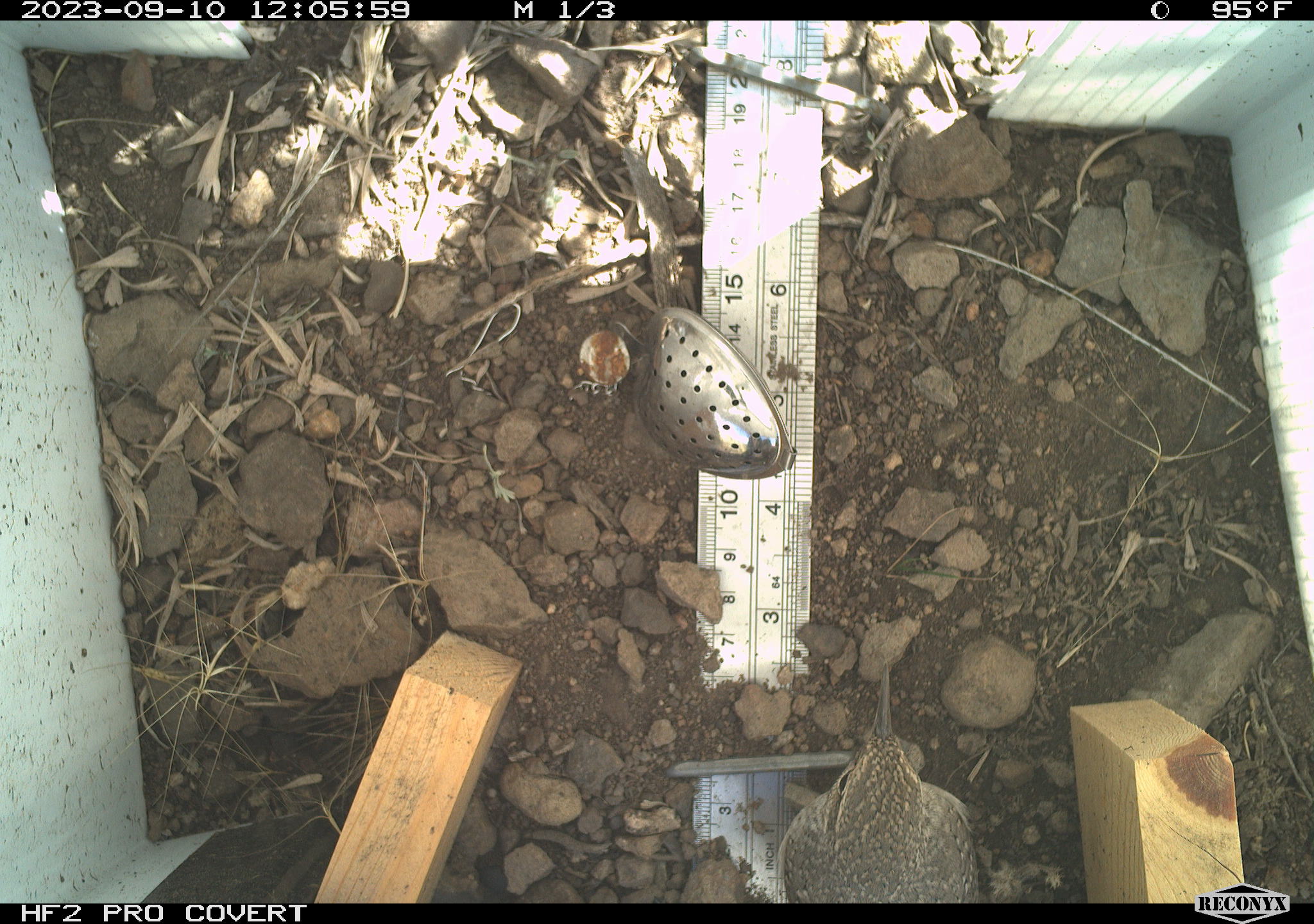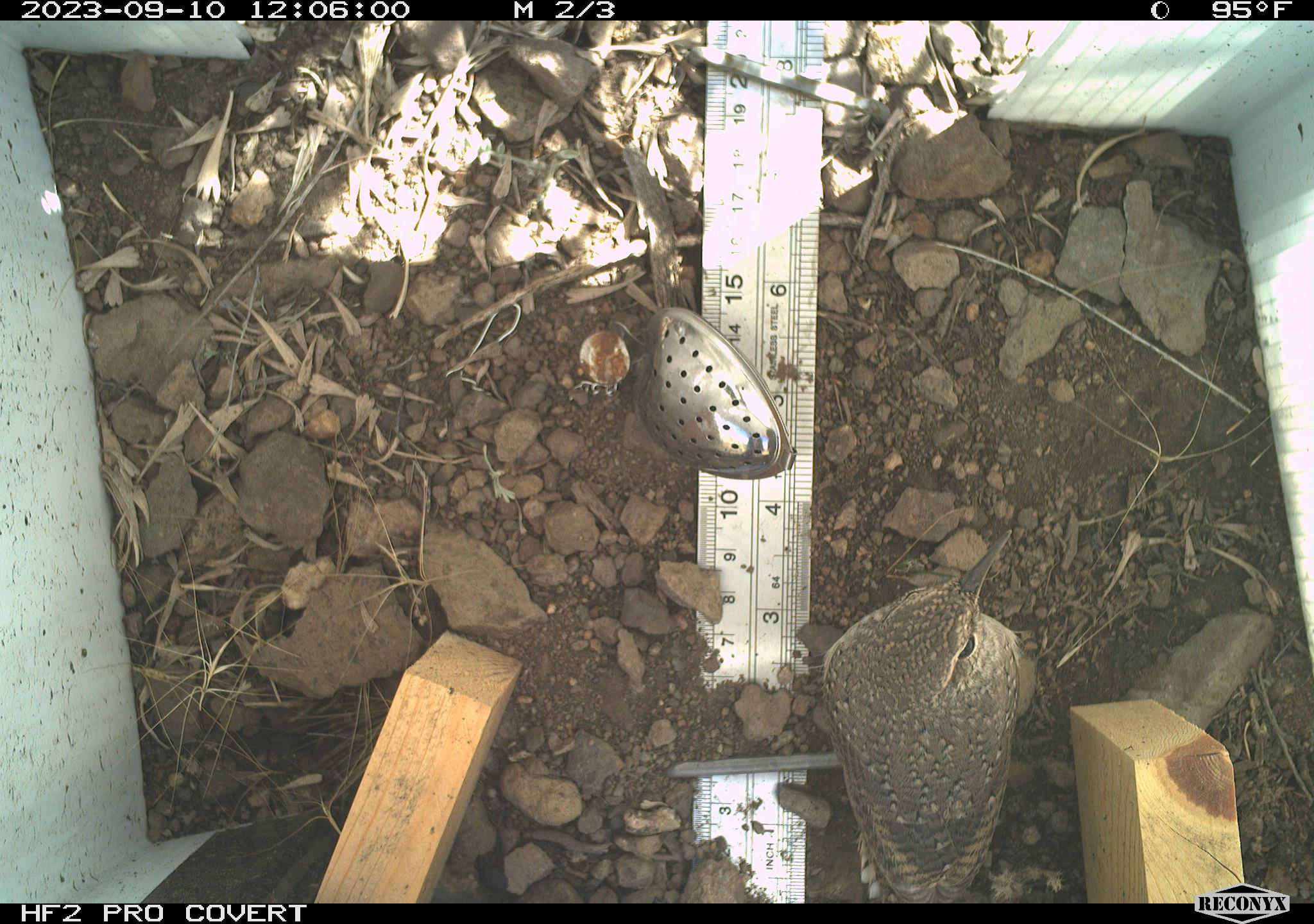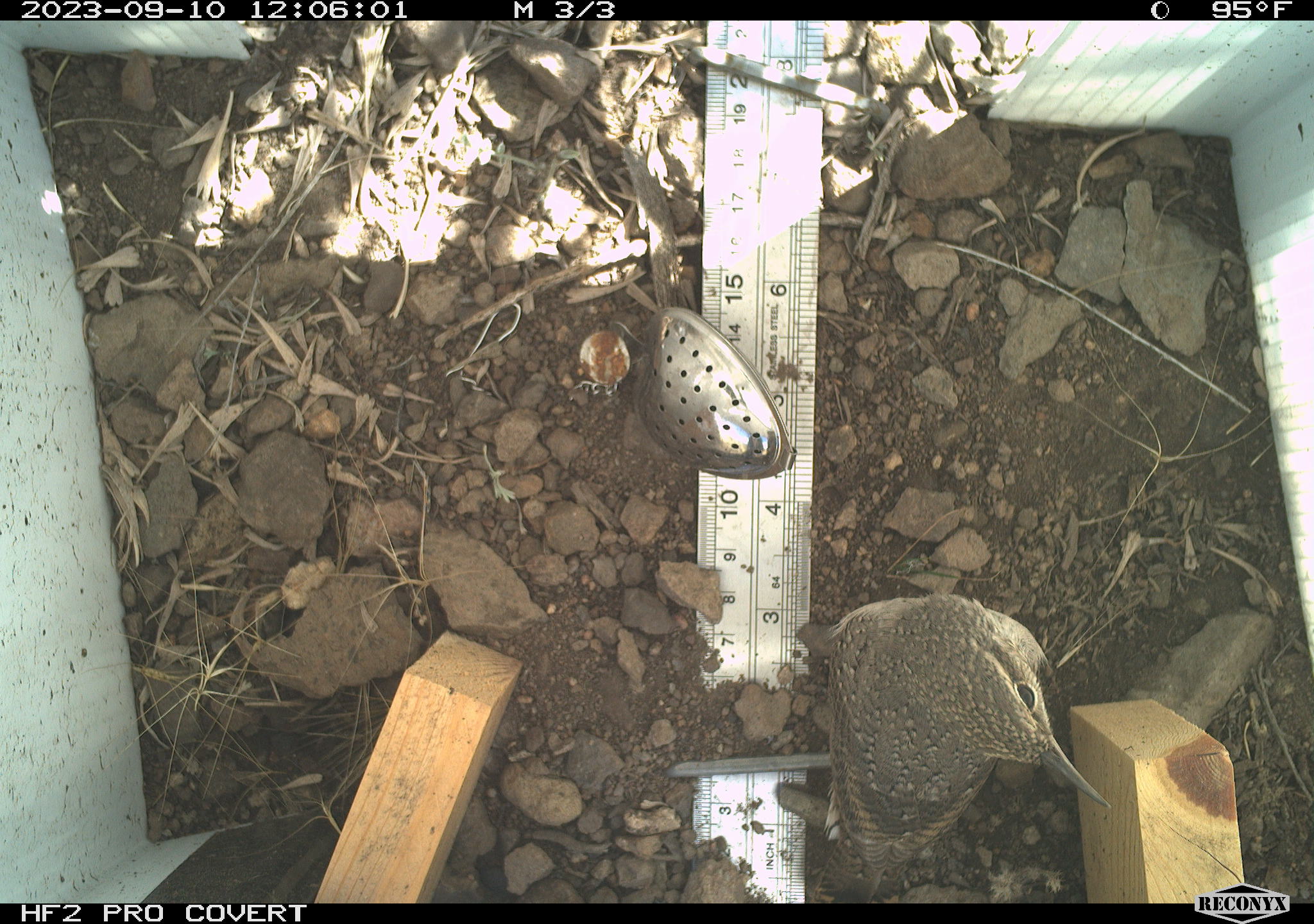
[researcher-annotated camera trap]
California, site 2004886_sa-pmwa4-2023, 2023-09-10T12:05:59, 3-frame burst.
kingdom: Animalia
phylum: Chordata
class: Aves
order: Passeriformes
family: Troglodytidae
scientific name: Troglodytidae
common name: wren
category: troglodytidae family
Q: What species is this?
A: Troglodytidae family (wren) (Troglodytidae).